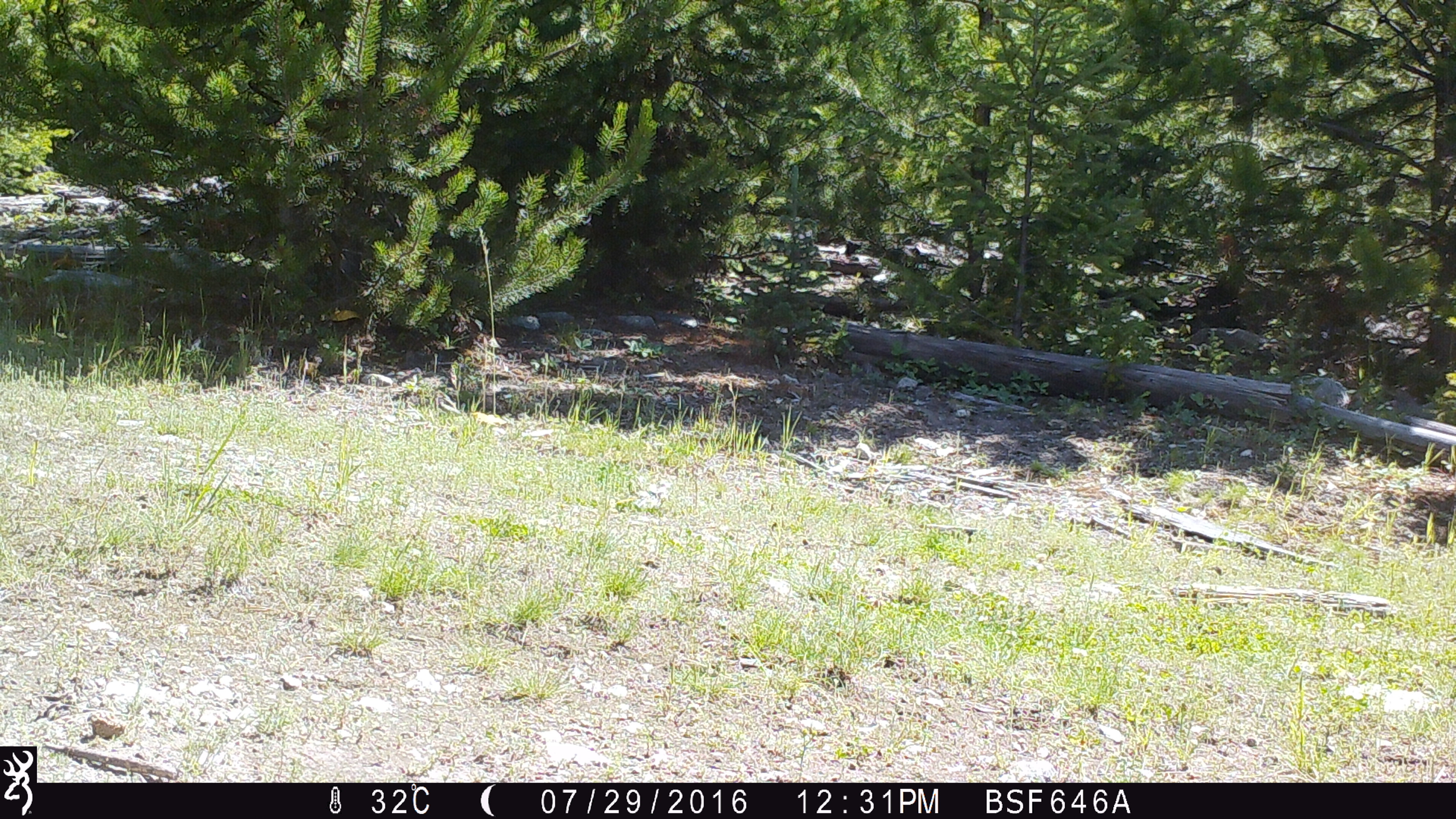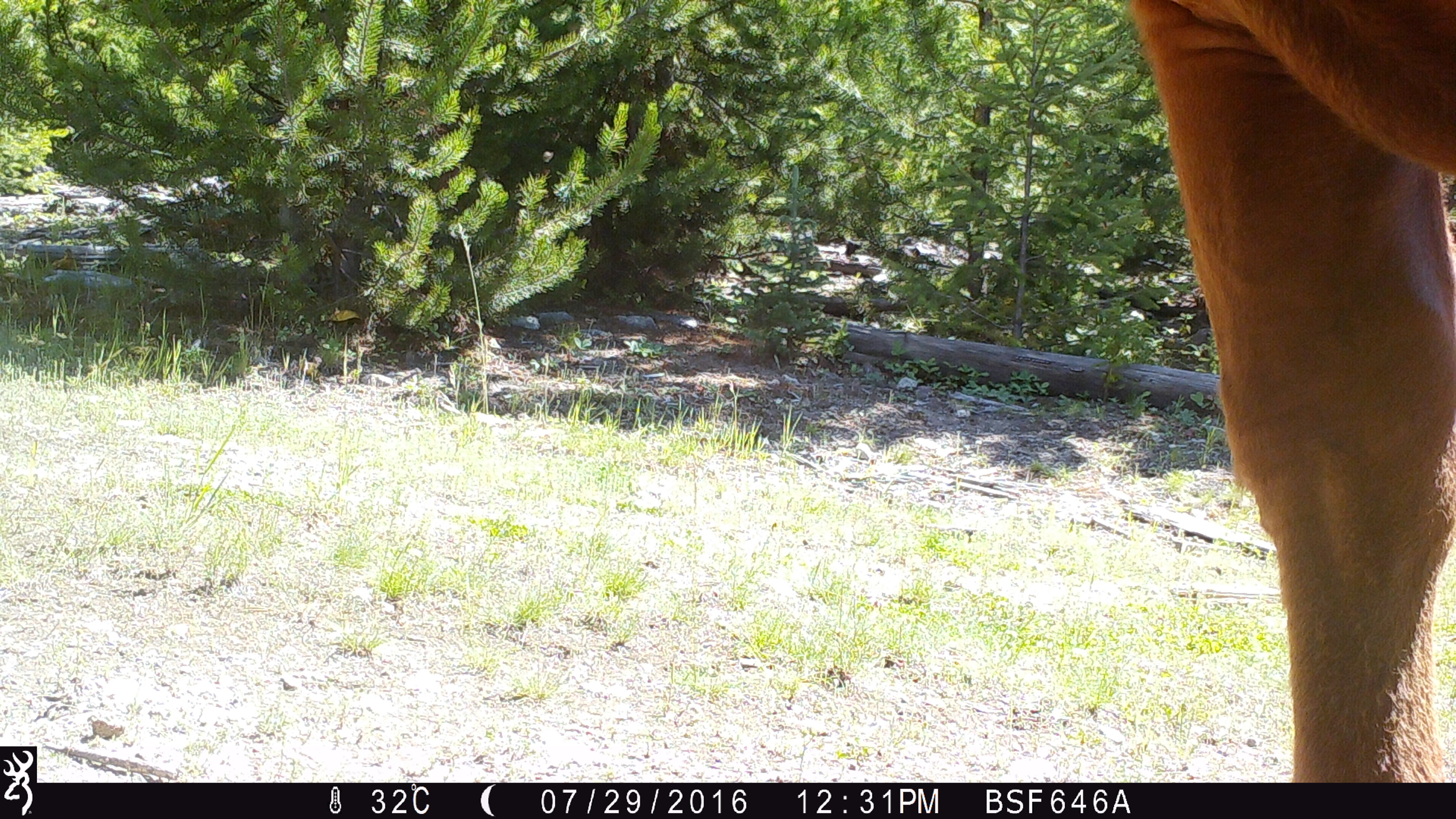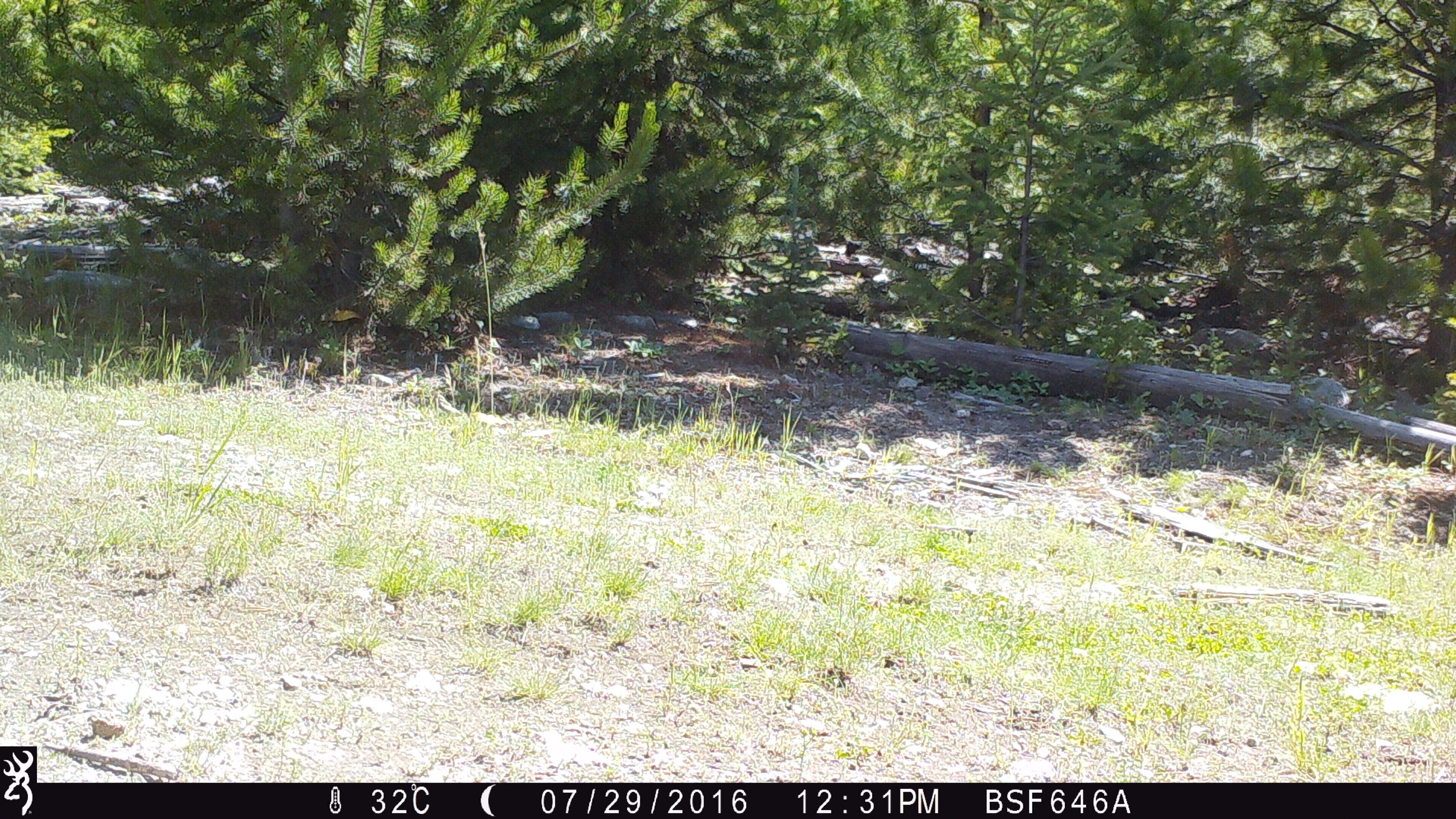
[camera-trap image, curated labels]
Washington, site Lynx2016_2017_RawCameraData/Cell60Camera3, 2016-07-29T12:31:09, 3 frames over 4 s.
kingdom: Animalia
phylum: Chordata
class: Mammalia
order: Artiodactyla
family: Bovidae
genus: Bos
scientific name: Bos taurus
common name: domestic cattle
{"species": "domestic cattle (Bos taurus)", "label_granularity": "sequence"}